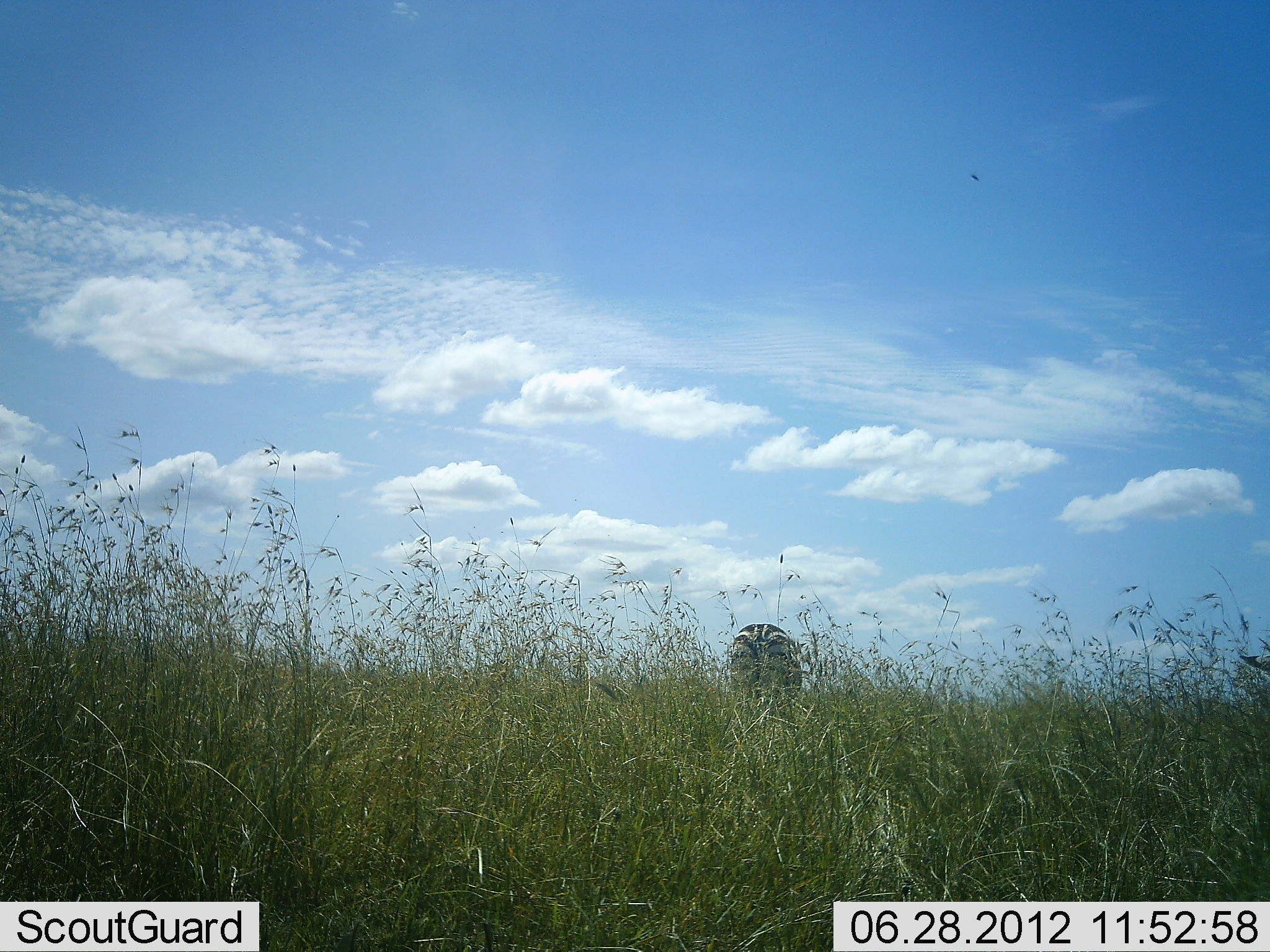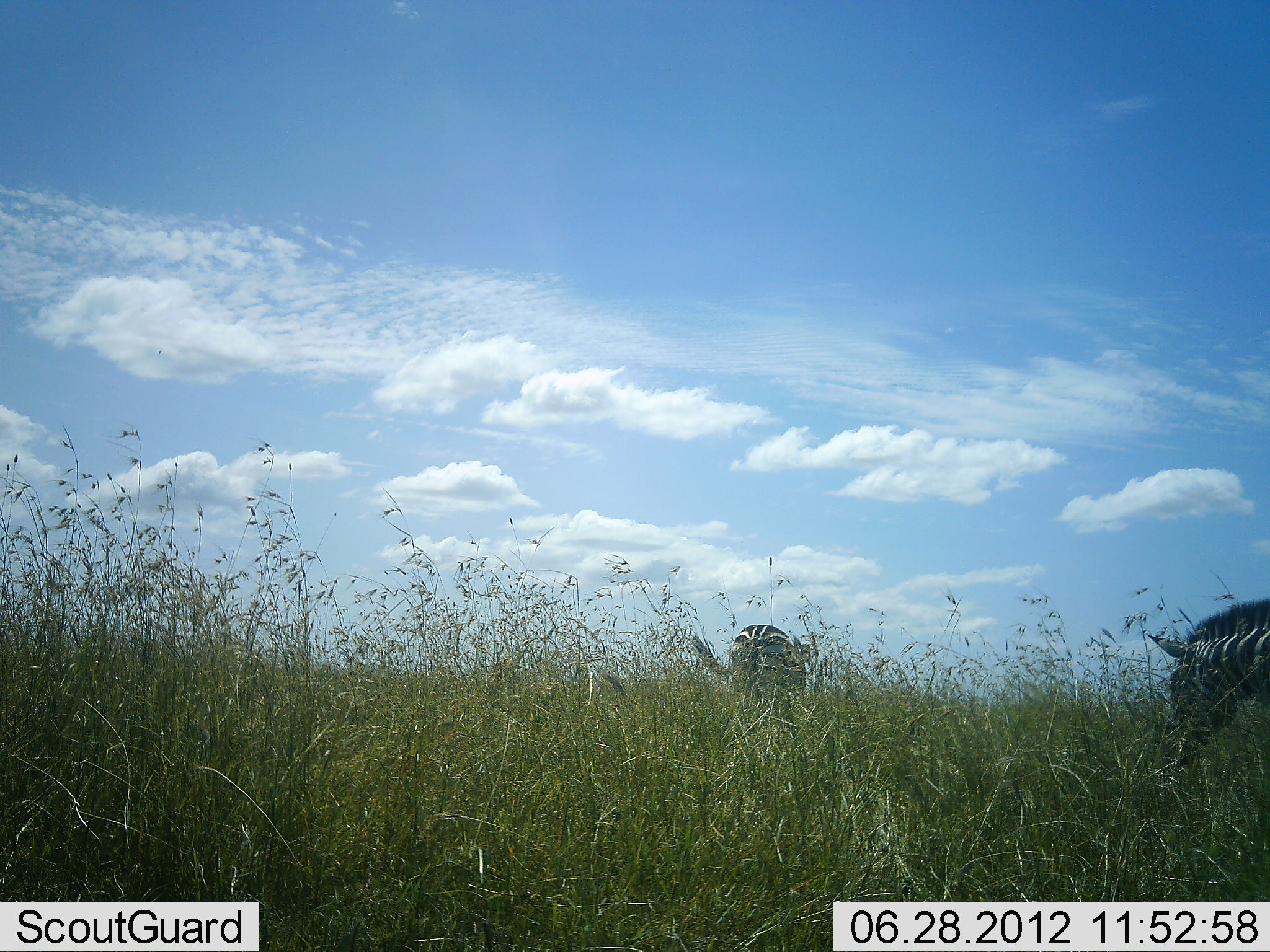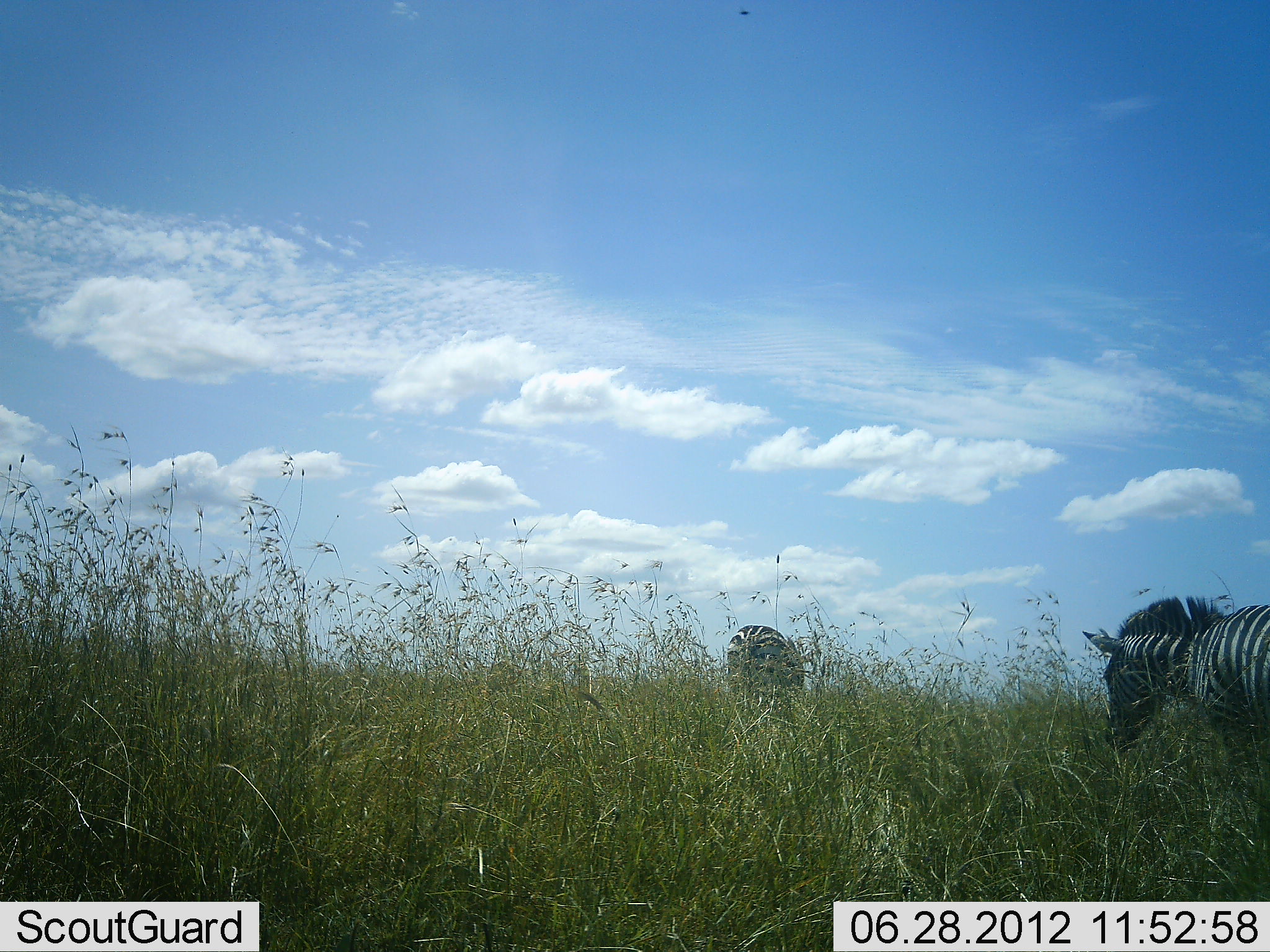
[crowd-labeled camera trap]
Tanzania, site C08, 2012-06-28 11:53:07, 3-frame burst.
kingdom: Animalia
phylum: Chordata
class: Mammalia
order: Perissodactyla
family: Equidae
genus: Equus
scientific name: Equus quagga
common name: plains zebra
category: zebra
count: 2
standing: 50%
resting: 0%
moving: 60%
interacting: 0%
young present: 0%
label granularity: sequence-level